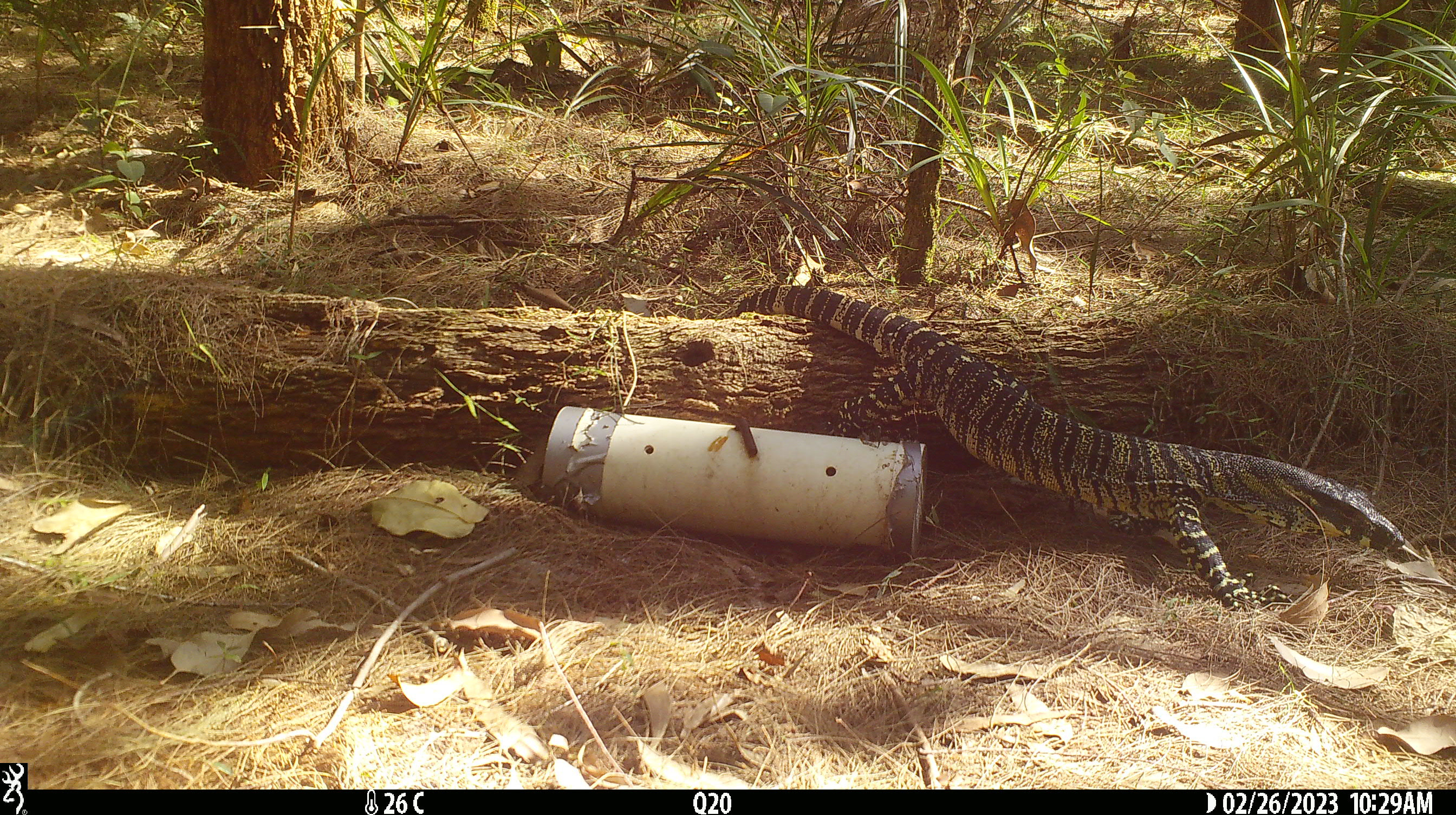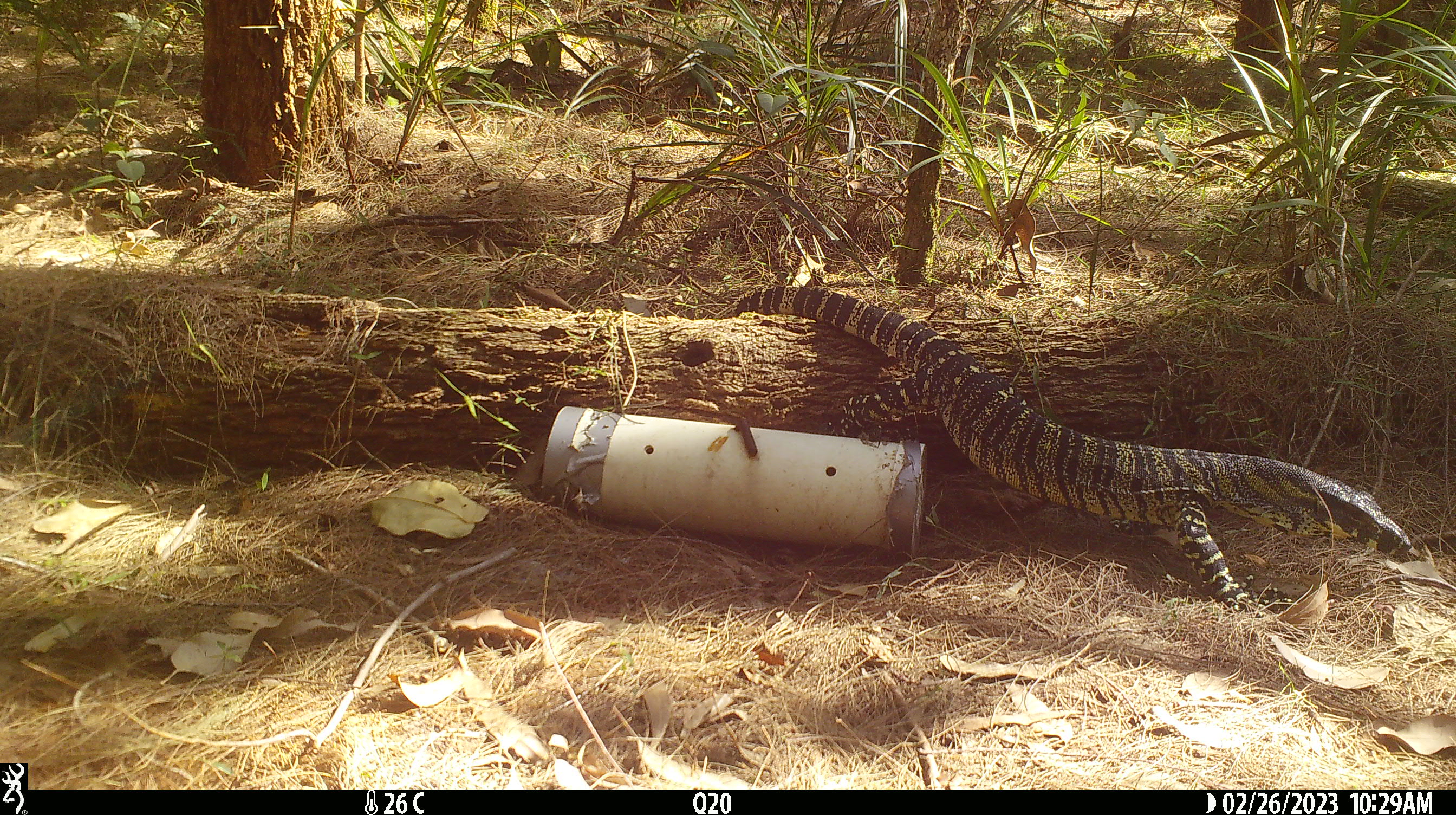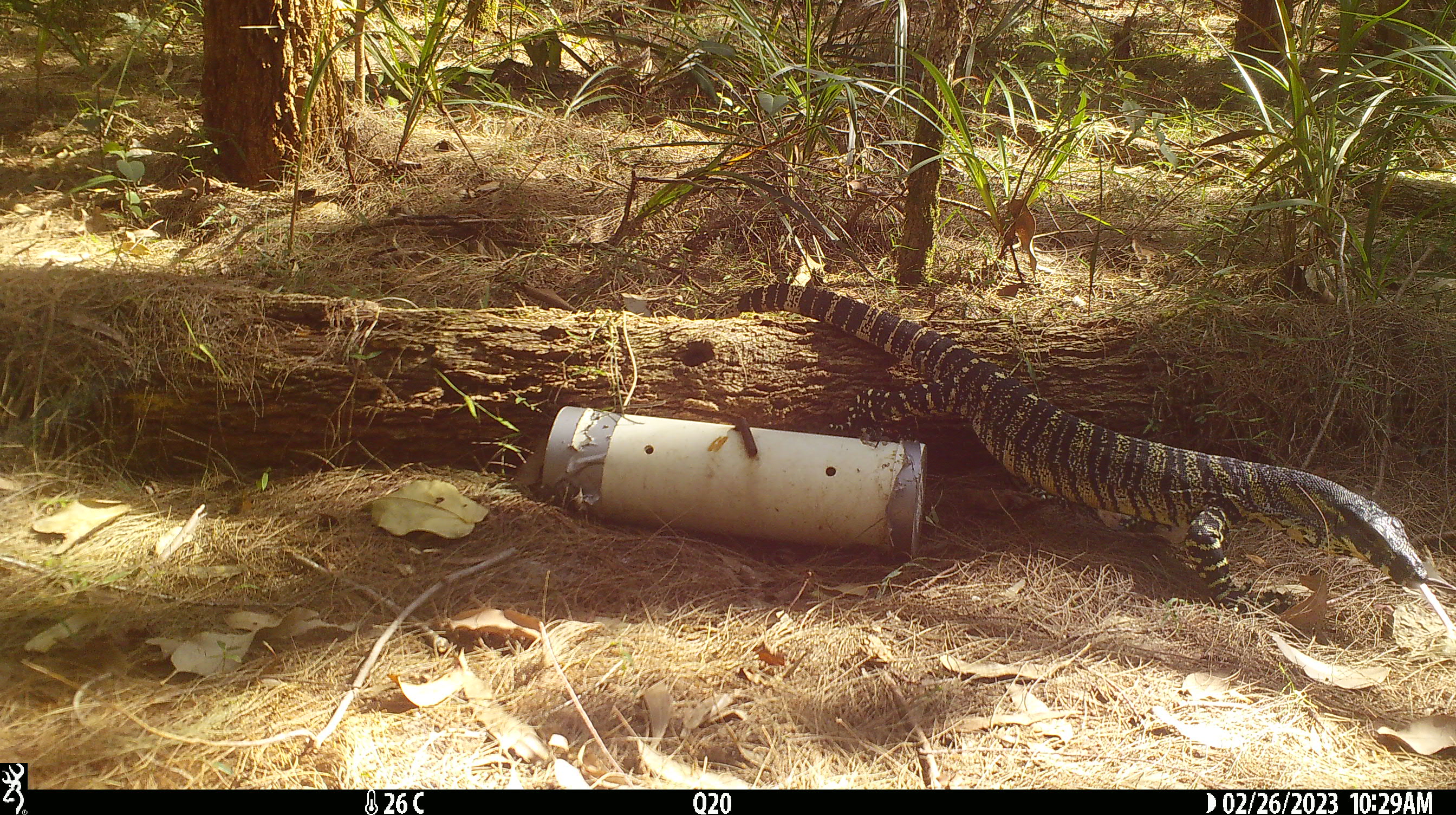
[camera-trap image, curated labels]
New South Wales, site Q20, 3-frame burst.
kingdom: Animalia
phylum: Chordata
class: Reptilia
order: Squamata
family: Varanidae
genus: Varanus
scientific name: Varanus varius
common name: lace monitor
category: goanna